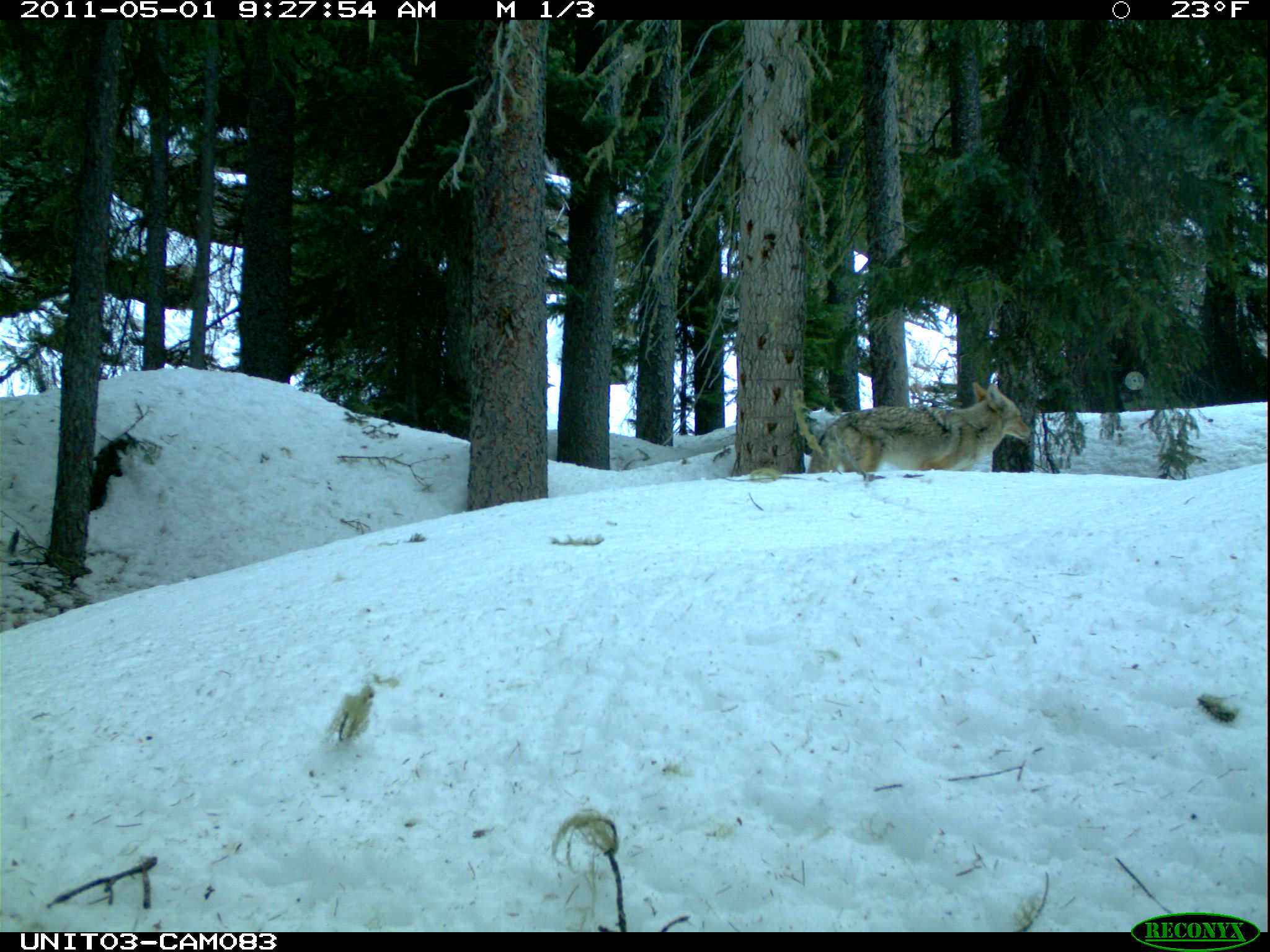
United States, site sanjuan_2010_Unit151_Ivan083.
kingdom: Animalia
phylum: Chordata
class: Mammalia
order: Carnivora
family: Canidae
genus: Canis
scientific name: Canis latrans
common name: coyote